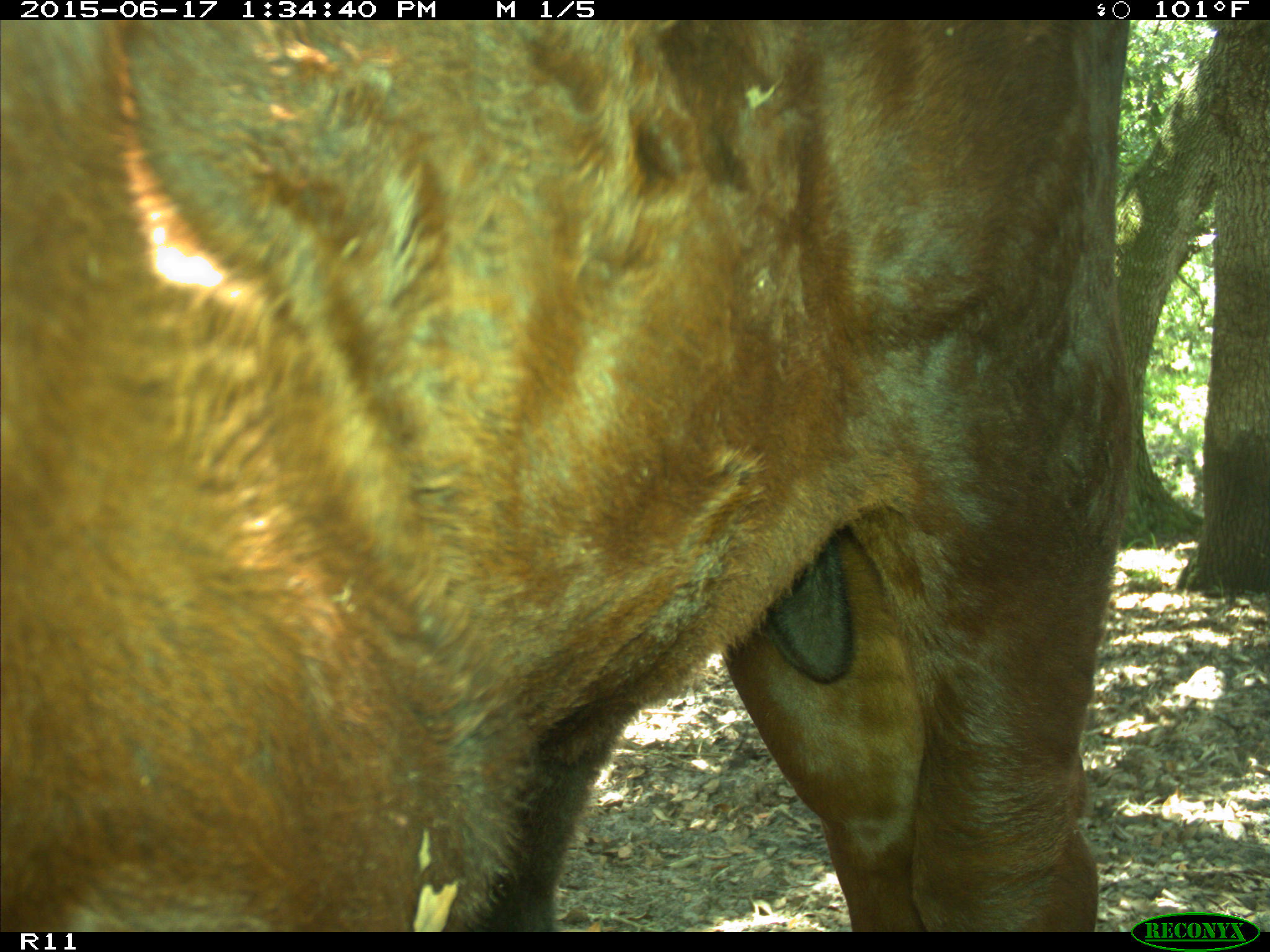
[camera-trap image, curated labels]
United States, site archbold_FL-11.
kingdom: Animalia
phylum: Chordata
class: Mammalia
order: Artiodactyla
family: Bovidae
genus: Bos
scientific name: Bos taurus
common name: domestic cow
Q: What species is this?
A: Bos taurus (domestic cow).